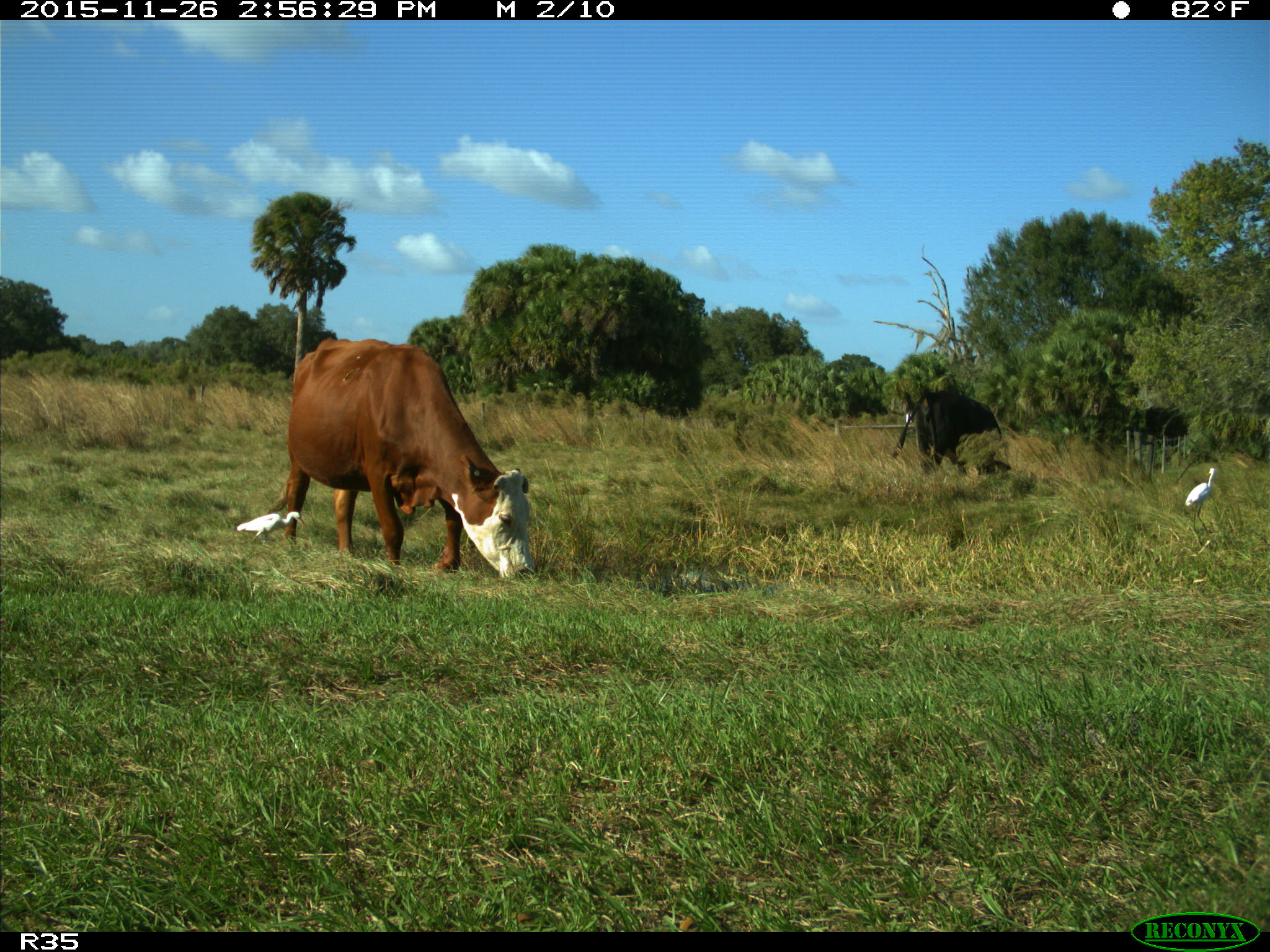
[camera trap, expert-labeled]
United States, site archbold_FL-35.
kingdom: Animalia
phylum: Chordata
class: Mammalia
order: Artiodactyla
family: Bovidae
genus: Bos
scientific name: Bos taurus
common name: domestic cow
Bos taurus (domestic cow).